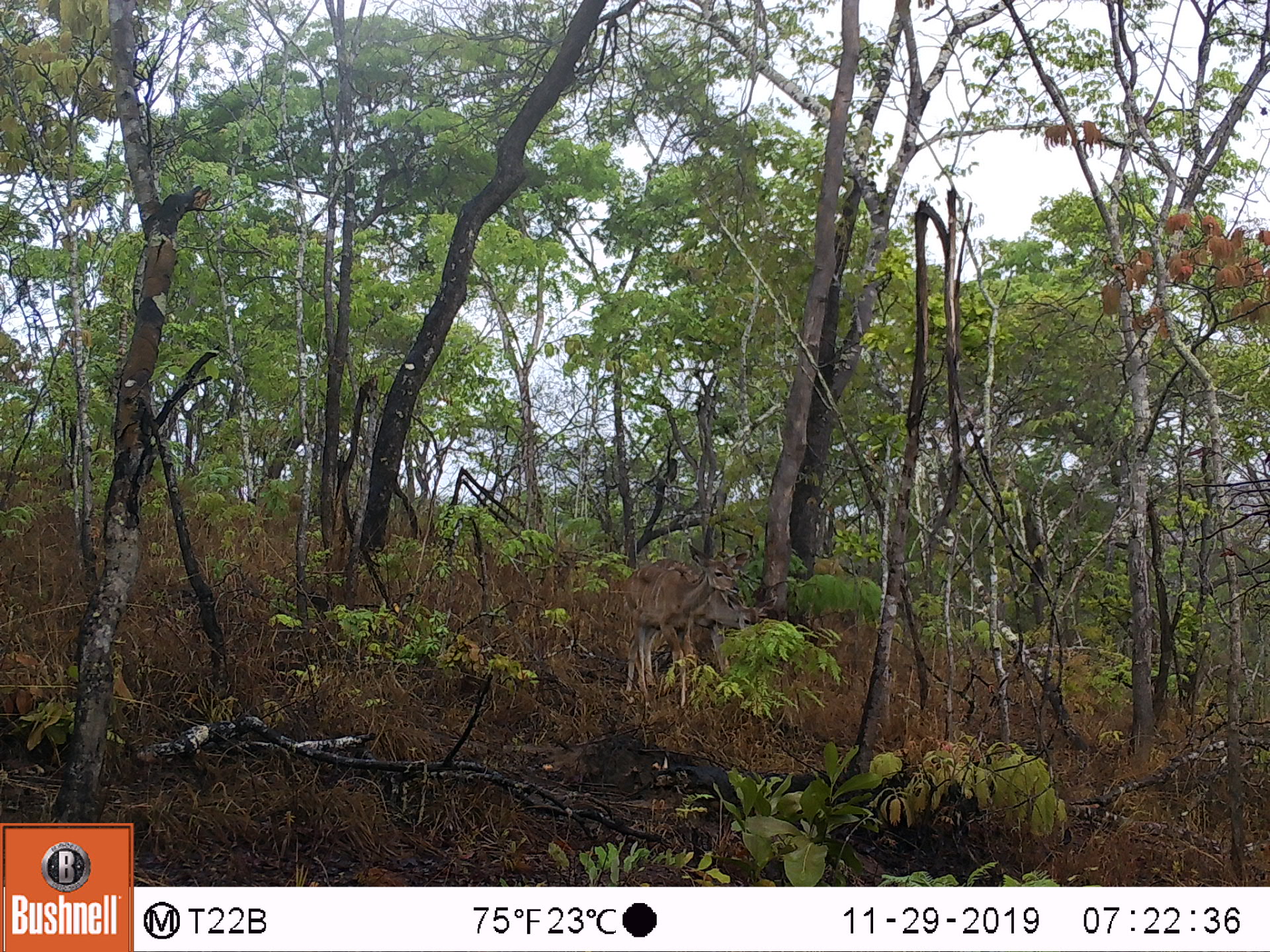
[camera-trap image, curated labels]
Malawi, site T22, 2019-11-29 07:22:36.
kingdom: Animalia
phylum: Chordata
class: Mammalia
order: Artiodactyla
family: Bovidae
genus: Tragelaphus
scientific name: Tragelaphus strepsiceros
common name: greater kudu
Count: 1.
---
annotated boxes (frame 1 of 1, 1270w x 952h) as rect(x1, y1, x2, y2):
greater kudu: rect(615, 540, 769, 712)